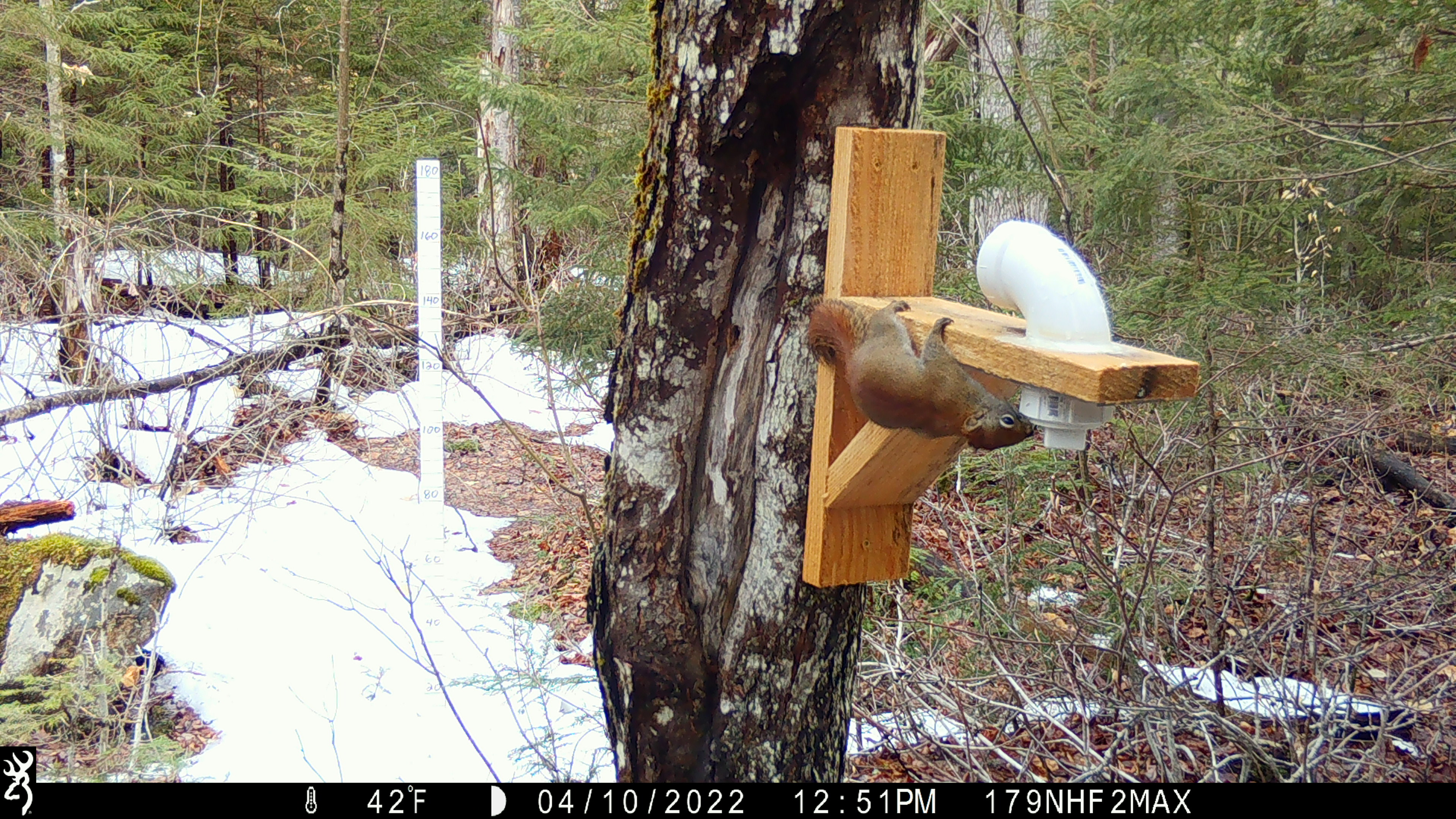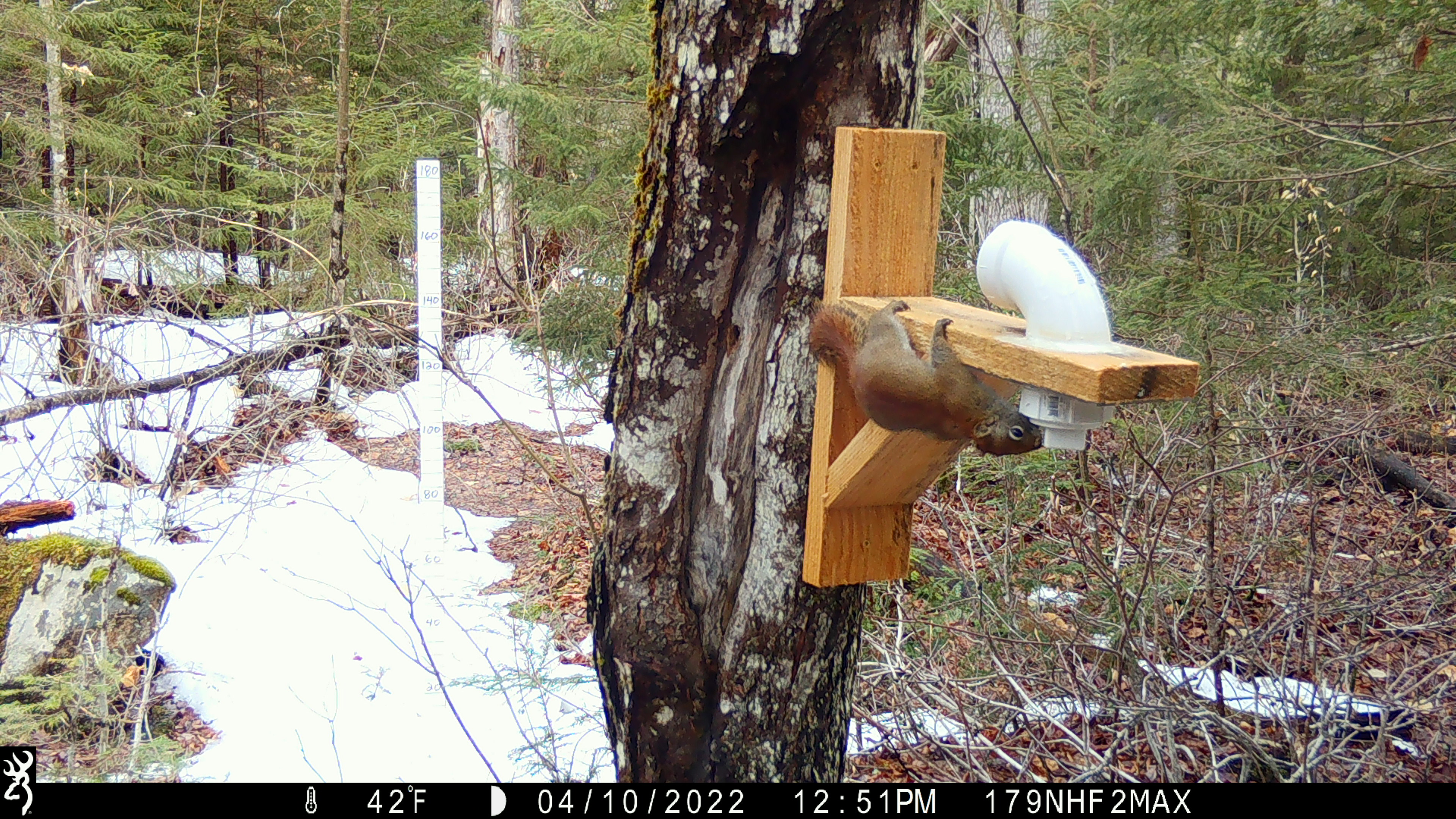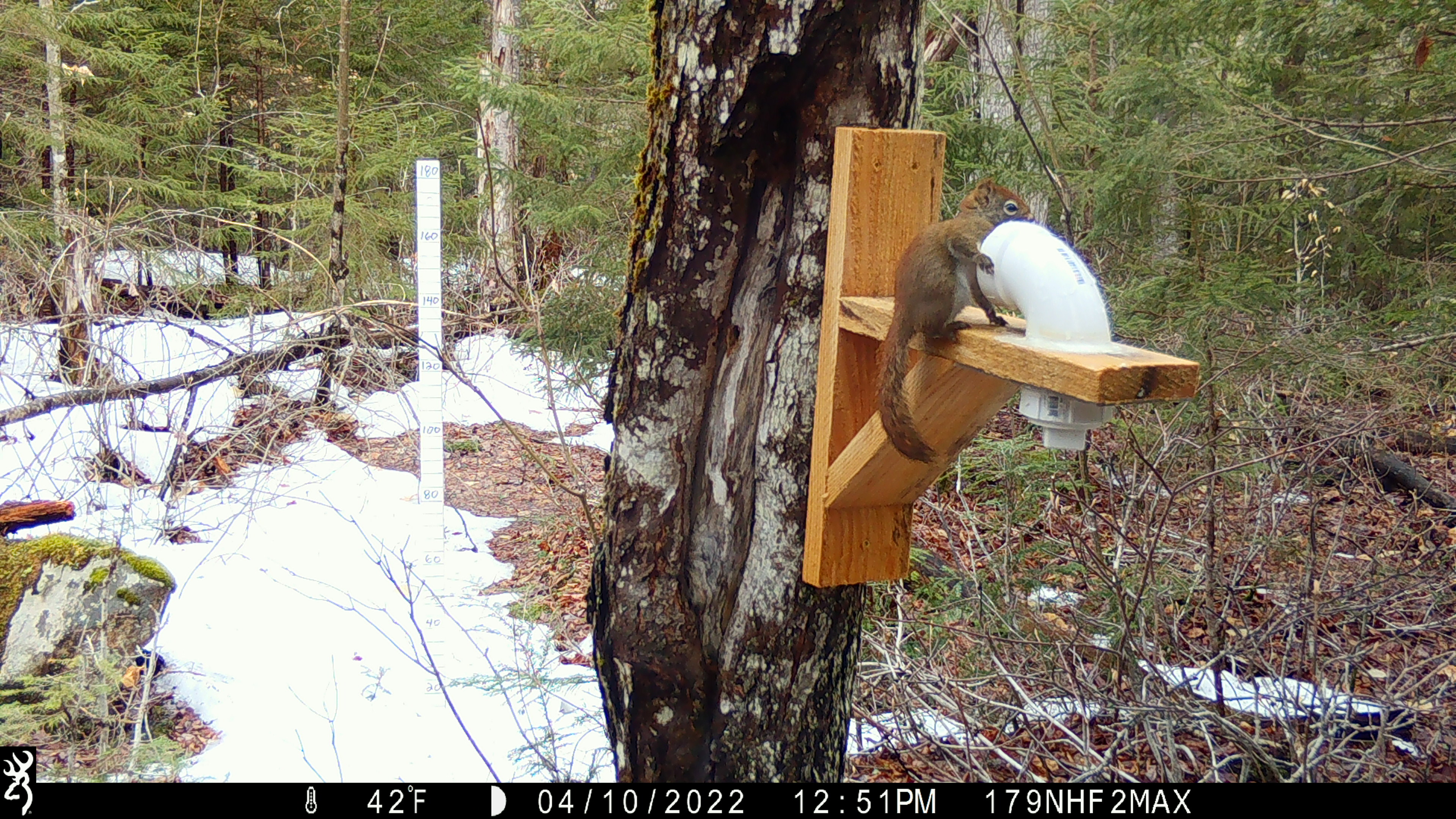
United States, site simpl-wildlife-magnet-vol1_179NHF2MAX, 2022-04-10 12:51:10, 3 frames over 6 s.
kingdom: Animalia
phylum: Chordata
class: Mammalia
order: Rodentia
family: Sciuridae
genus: Tamiasciurus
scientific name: Tamiasciurus hudsonicus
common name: red squirrel